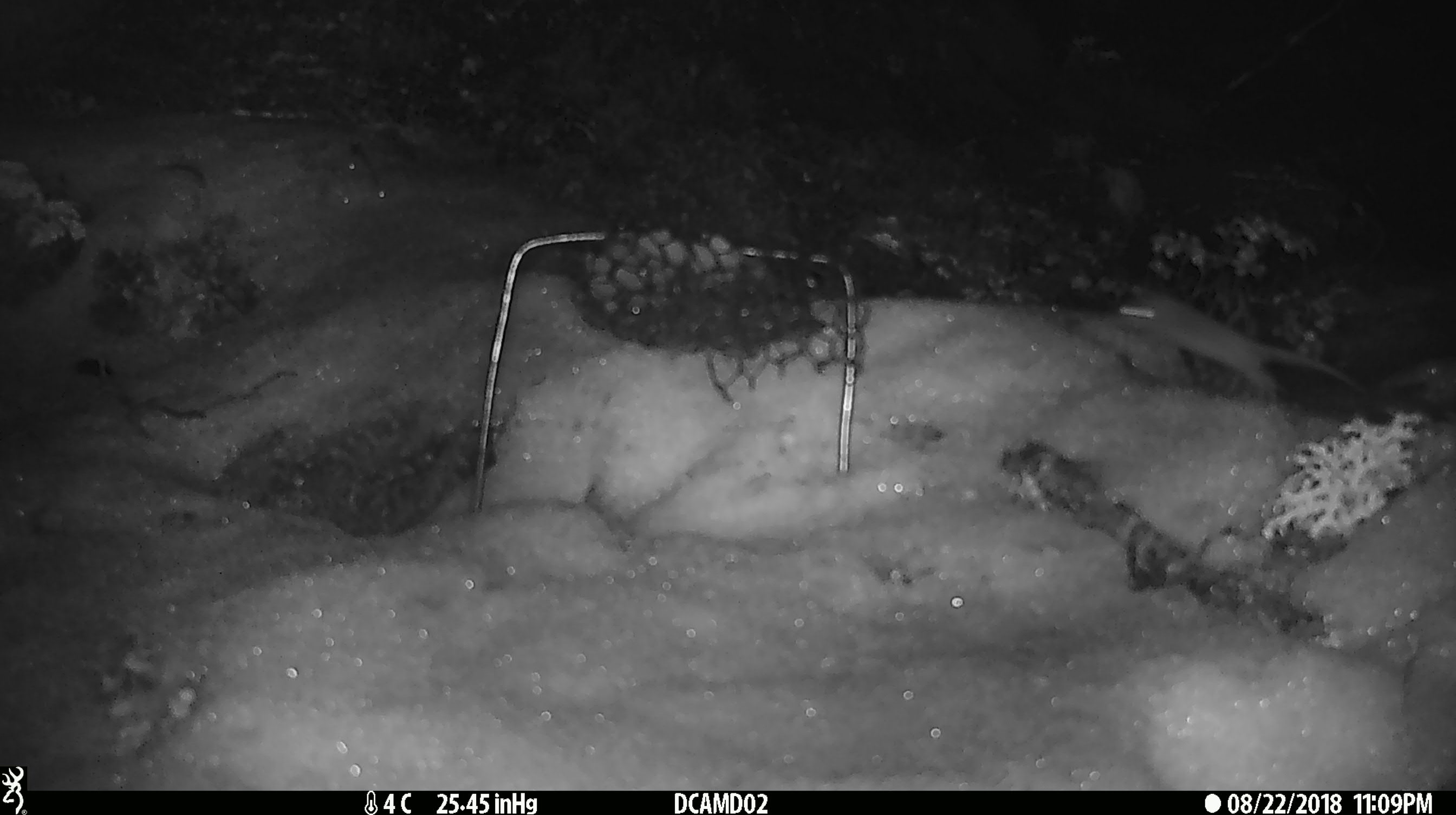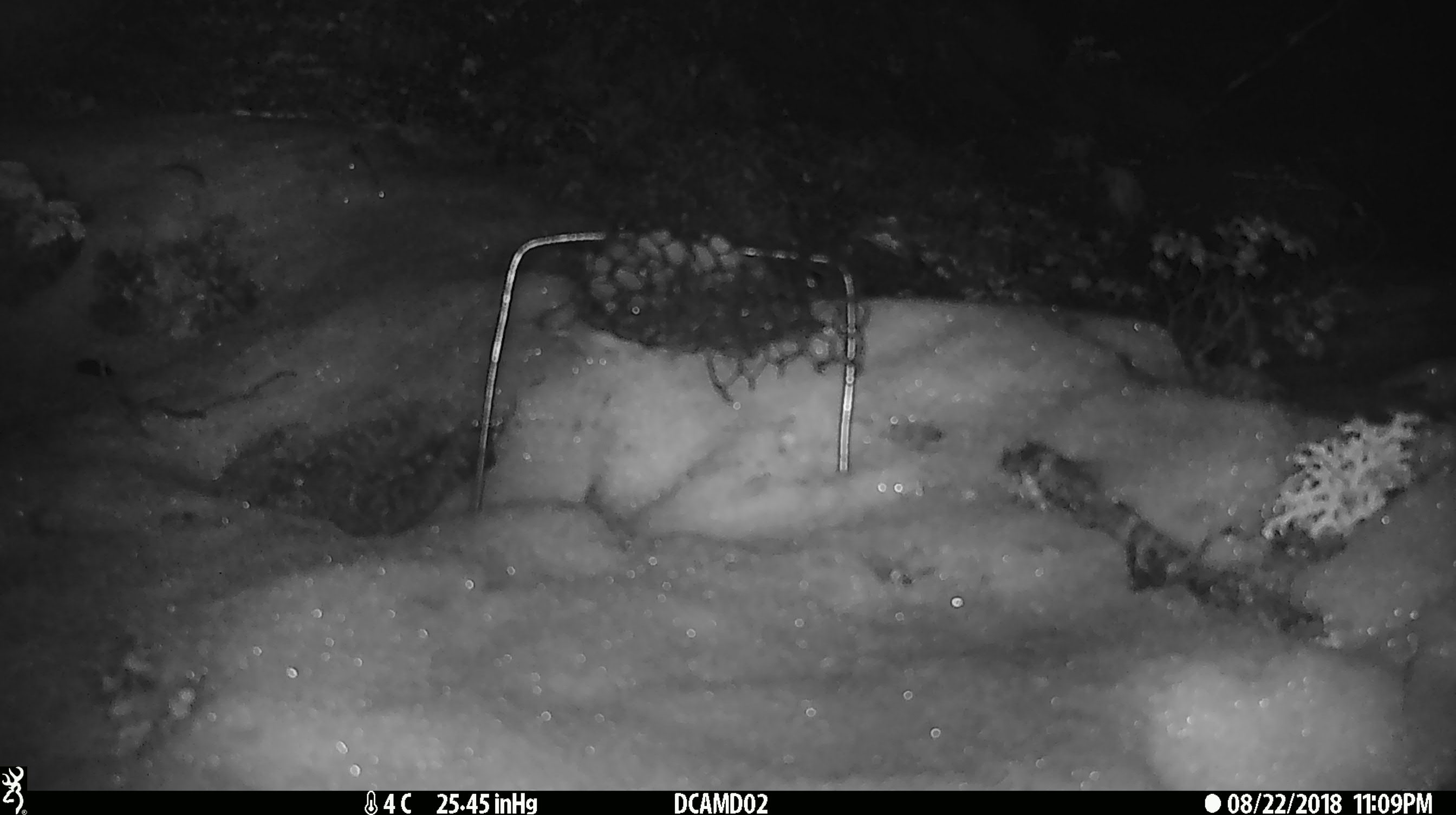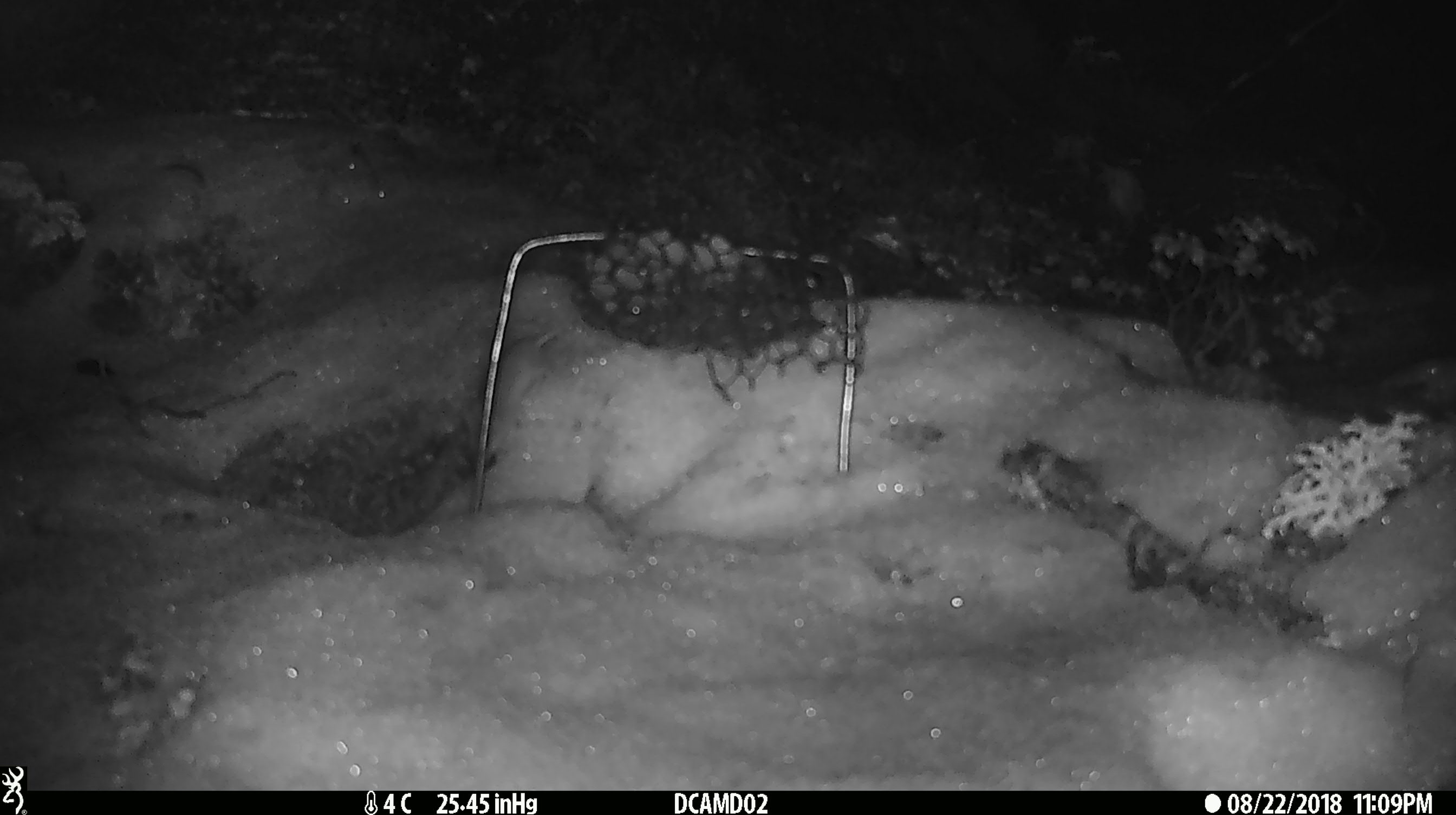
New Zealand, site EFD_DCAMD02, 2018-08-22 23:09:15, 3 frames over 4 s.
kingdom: Animalia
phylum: Chordata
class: Mammalia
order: Rodentia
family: Muridae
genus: Mus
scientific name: Mus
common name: mouse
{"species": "mouse (Mus)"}